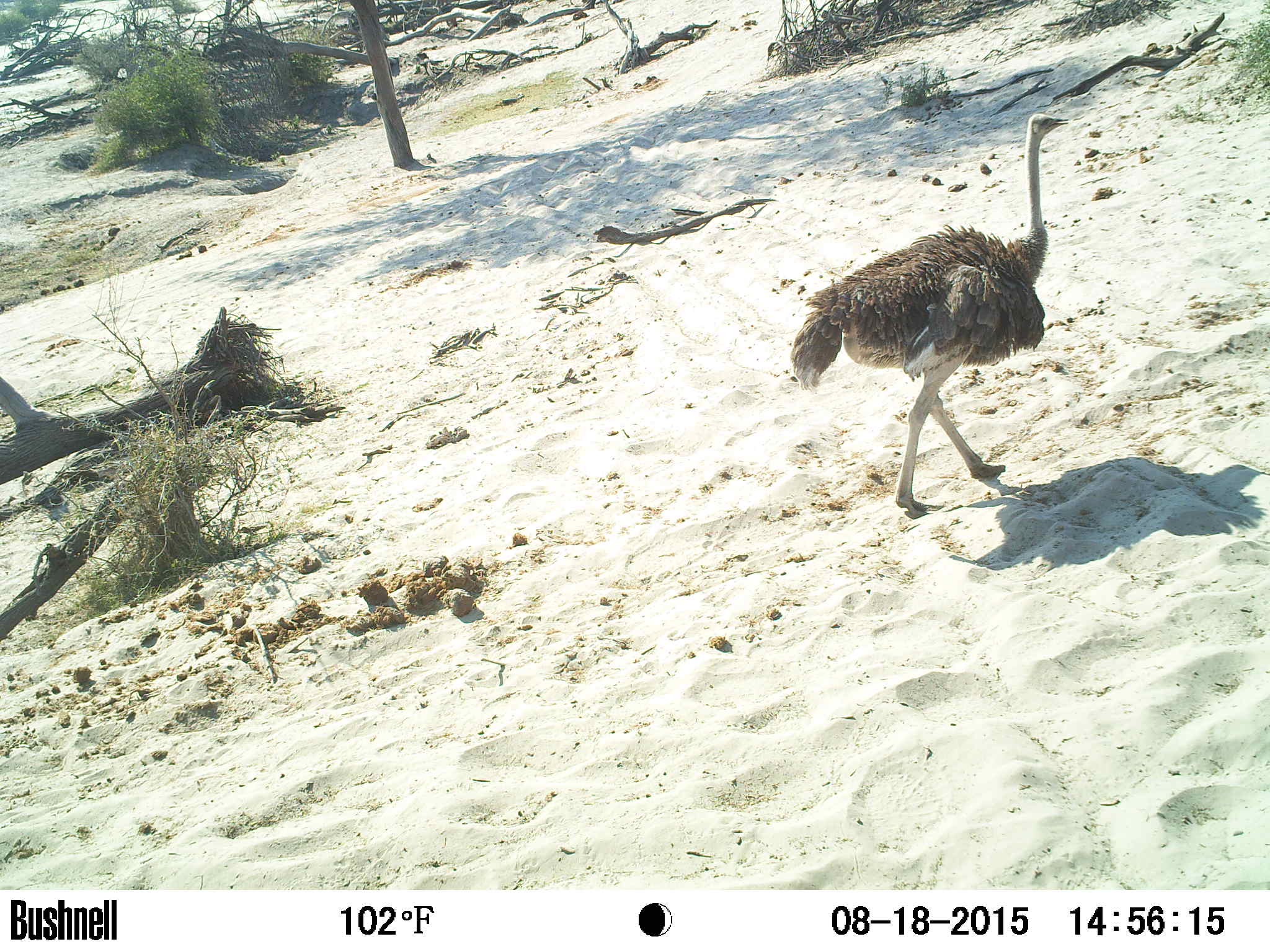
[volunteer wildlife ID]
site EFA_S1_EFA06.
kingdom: Animalia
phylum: Chordata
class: Aves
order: Struthioniformes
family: Struthionidae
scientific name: Struthionidae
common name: ostrich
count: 1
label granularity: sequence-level